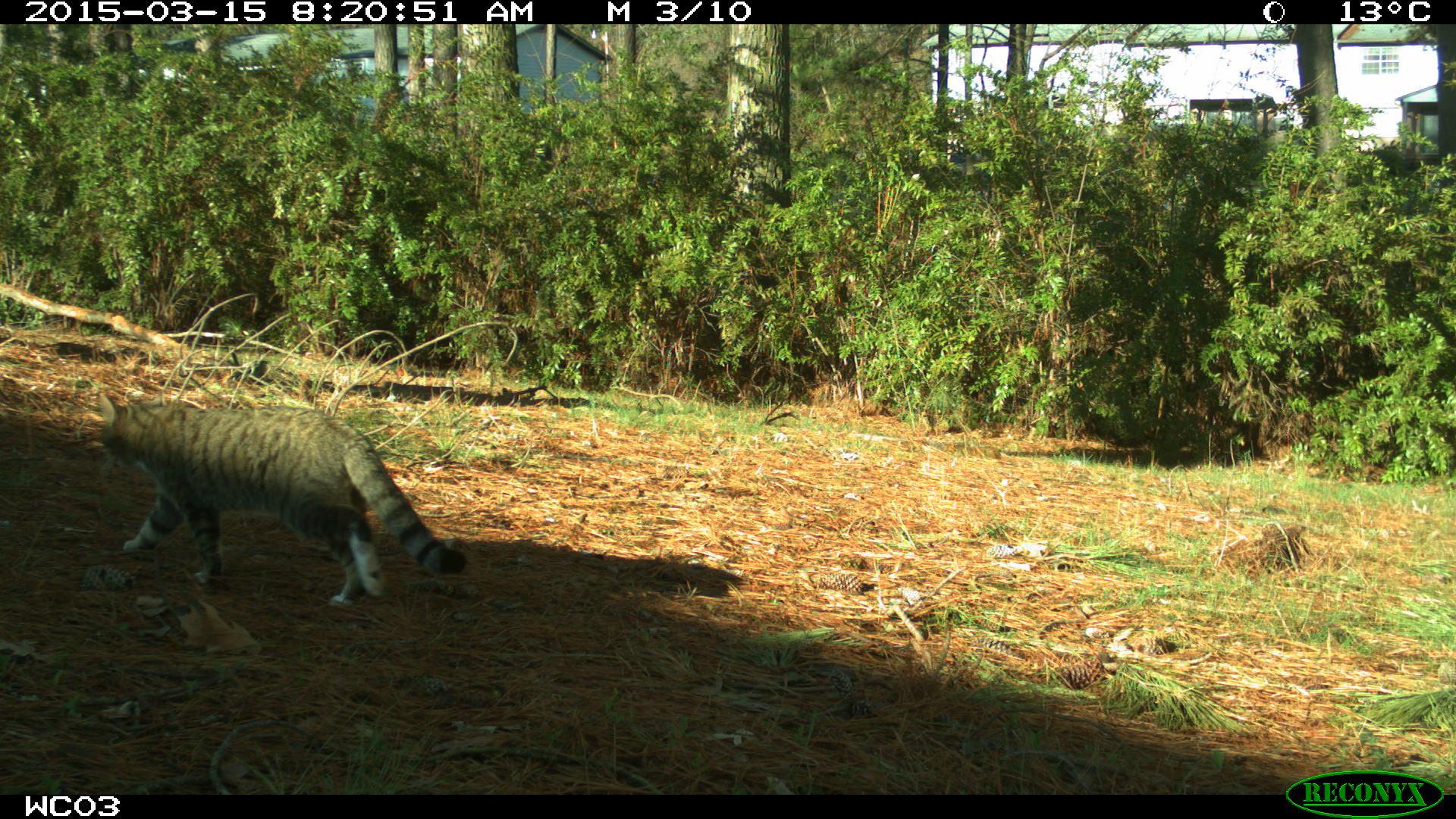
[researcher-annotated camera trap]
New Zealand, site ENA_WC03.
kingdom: Animalia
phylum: Chordata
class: Mammalia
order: Carnivora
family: Felidae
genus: Felis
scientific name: Felis catus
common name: domestic cat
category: cat